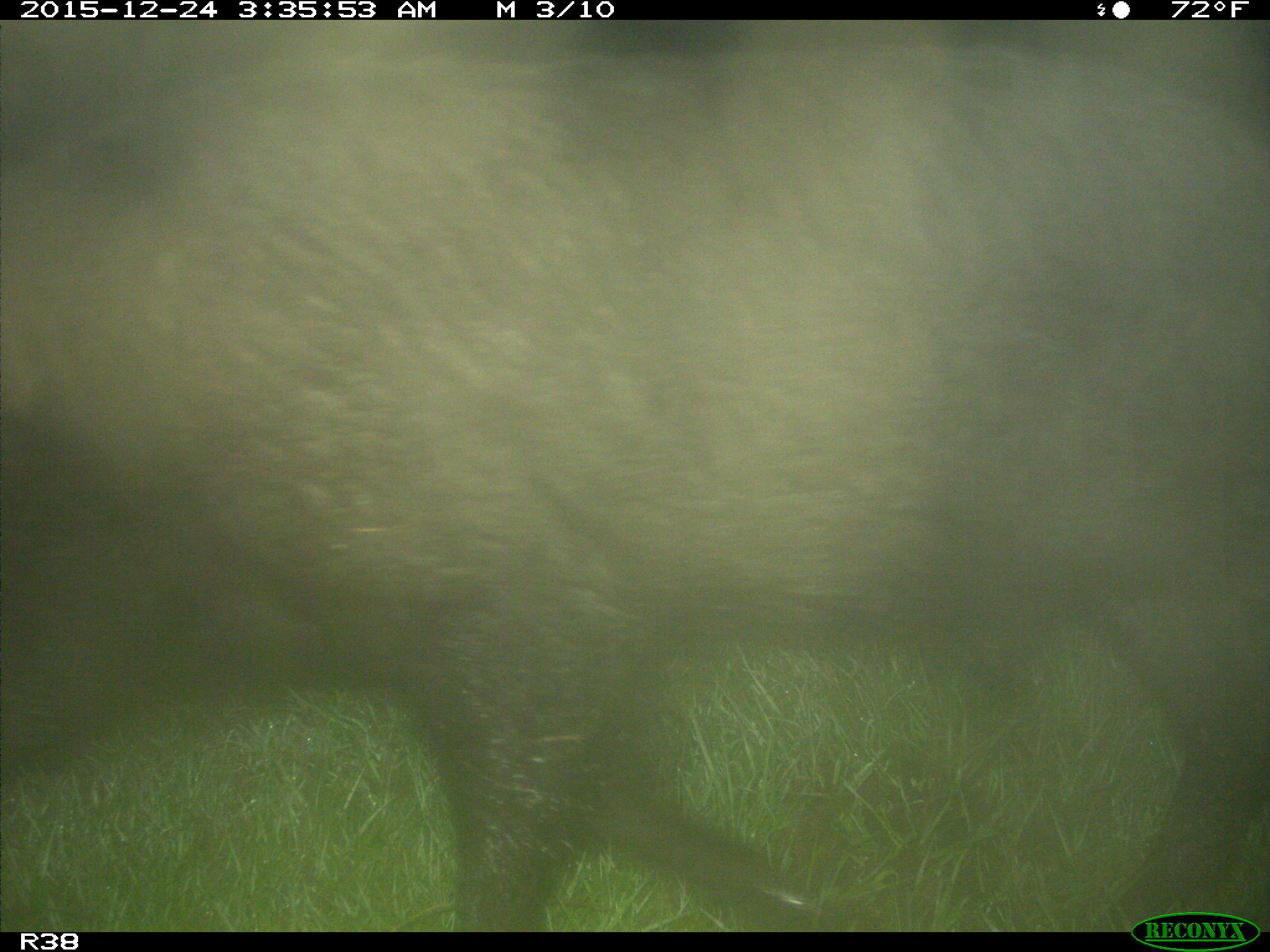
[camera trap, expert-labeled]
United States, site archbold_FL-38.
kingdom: Animalia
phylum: Chordata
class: Mammalia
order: Artiodactyla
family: Suidae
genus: Sus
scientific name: Sus scrofa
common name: wild boar